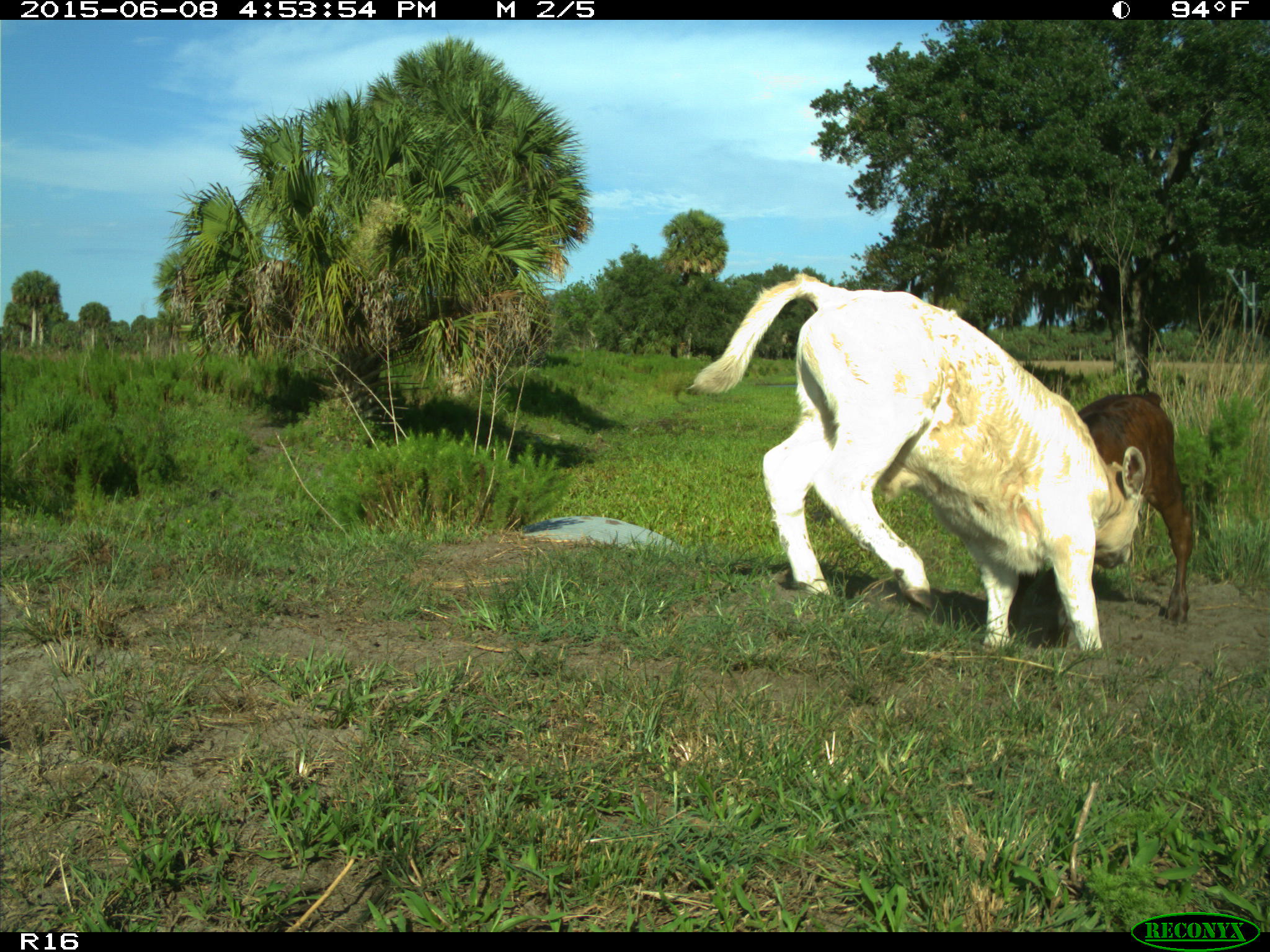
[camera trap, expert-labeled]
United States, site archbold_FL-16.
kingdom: Animalia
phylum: Chordata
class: Mammalia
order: Artiodactyla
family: Bovidae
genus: Bos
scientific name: Bos taurus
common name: domestic cow